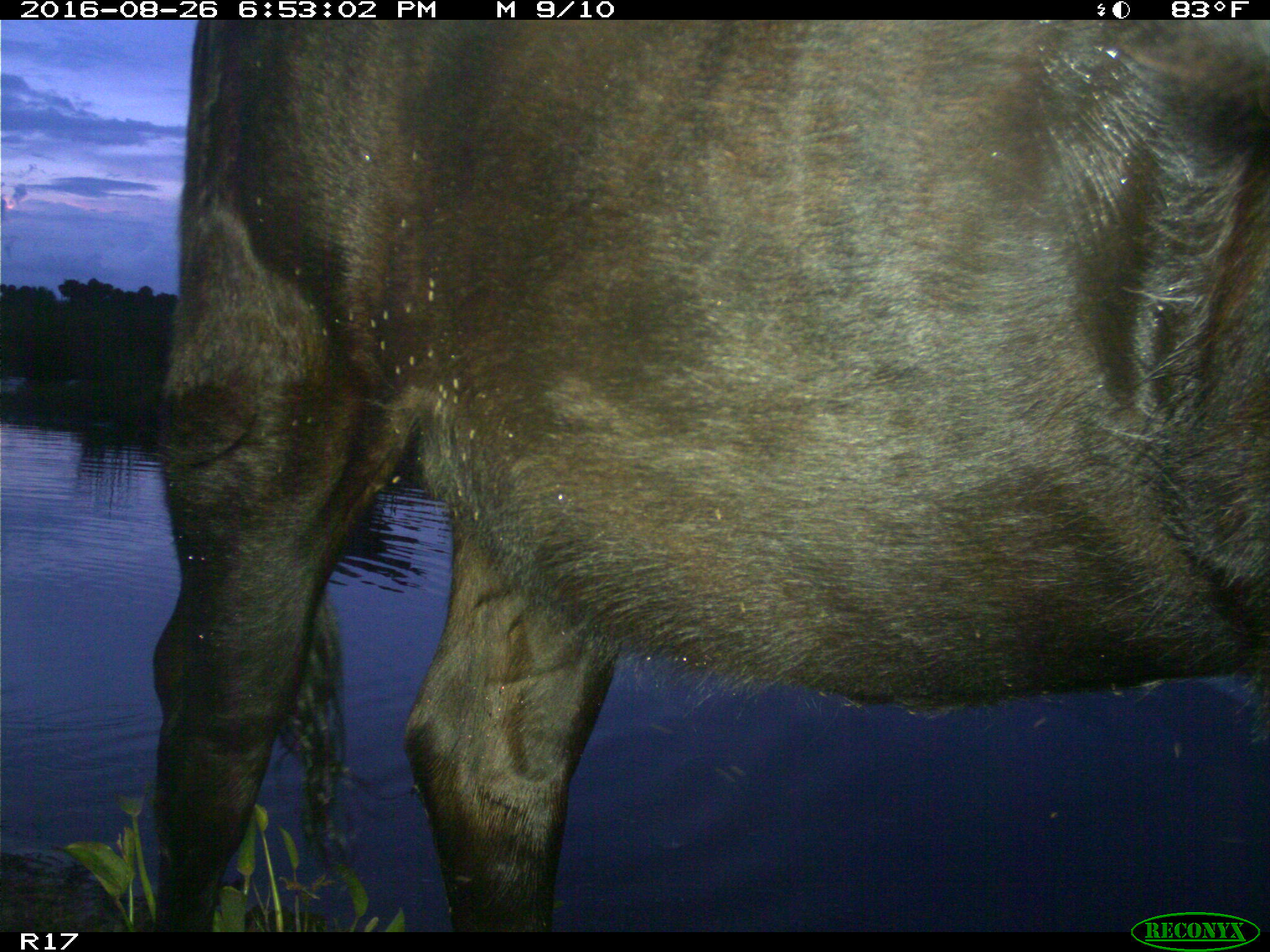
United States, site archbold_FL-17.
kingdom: Animalia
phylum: Chordata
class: Mammalia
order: Artiodactyla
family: Bovidae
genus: Bos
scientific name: Bos taurus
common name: domestic cow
Bos taurus (domestic cow).